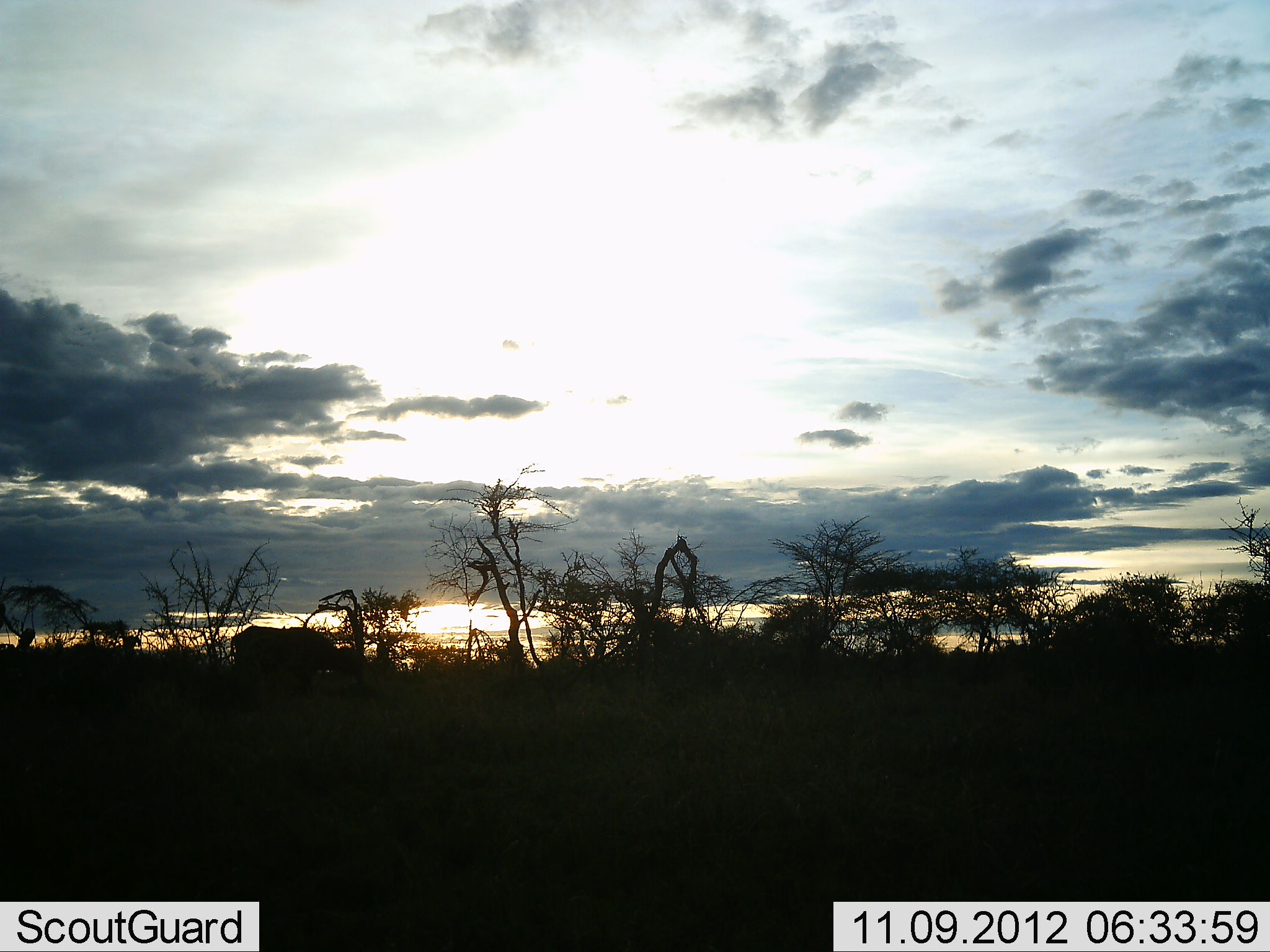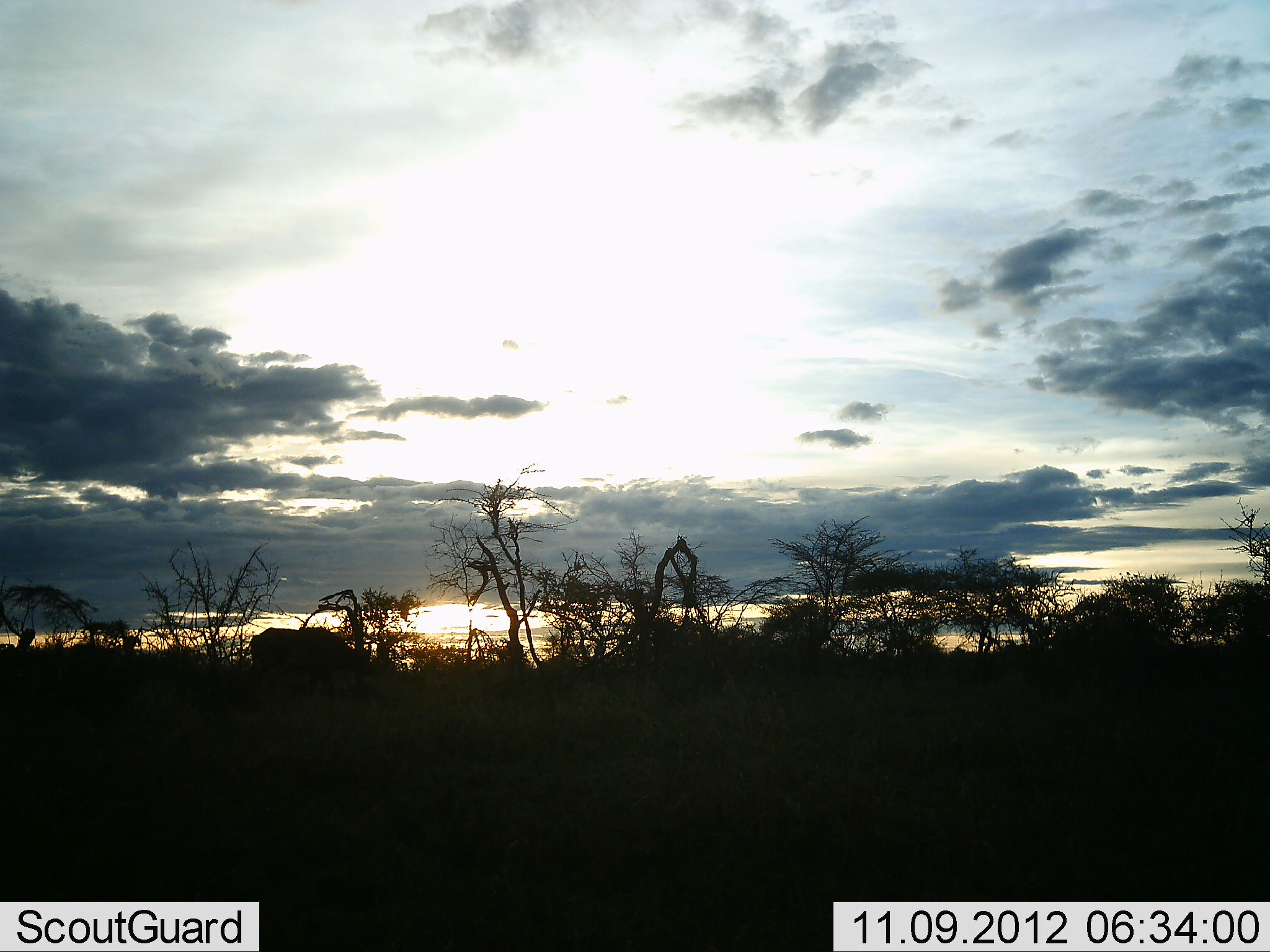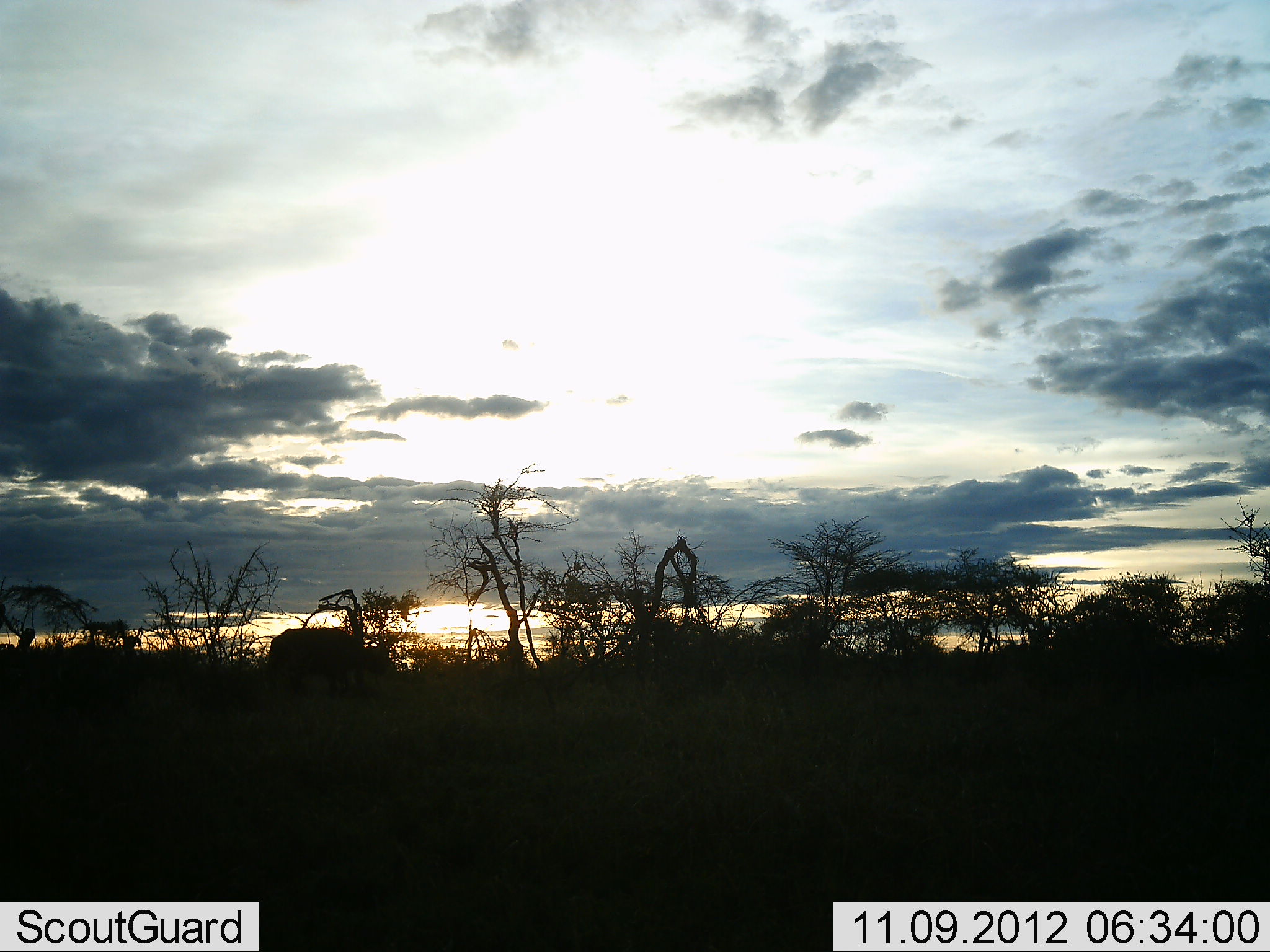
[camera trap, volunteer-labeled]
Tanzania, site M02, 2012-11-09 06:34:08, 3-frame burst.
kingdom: Animalia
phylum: Chordata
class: Mammalia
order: Artiodactyla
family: Bovidae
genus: Syncerus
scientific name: Syncerus caffer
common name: cape buffalo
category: buffalo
Buffalo (cape buffalo) (Syncerus caffer), count 1. Behavior (volunteer vote fractions): standing 0%, resting 0%, moving 90%, interacting 0%. Young present (vote fraction): 0%. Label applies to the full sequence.